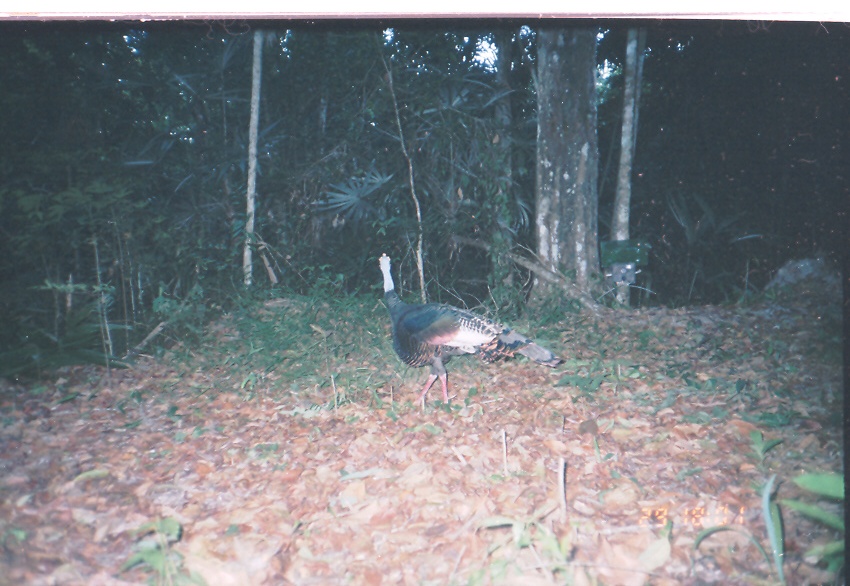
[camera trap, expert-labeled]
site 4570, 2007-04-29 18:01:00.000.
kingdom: Animalia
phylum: Chordata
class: Aves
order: Galliformes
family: Phasianidae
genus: Meleagris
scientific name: Meleagris ocellata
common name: ocellated turkey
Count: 1.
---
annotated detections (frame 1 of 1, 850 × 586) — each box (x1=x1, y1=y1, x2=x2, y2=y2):
meleagris ocellata: (x1=378, y1=252, x2=564, y2=409)